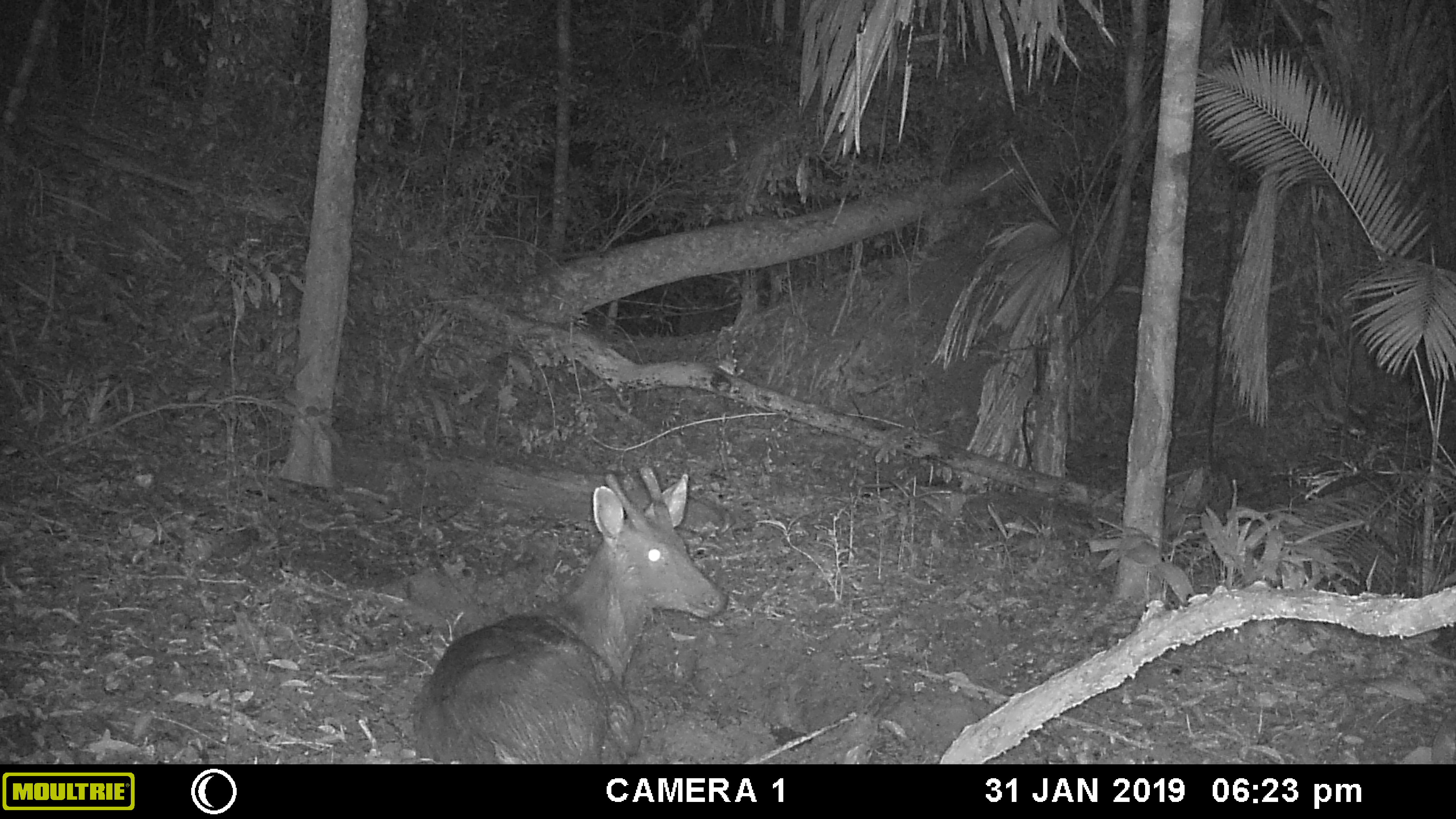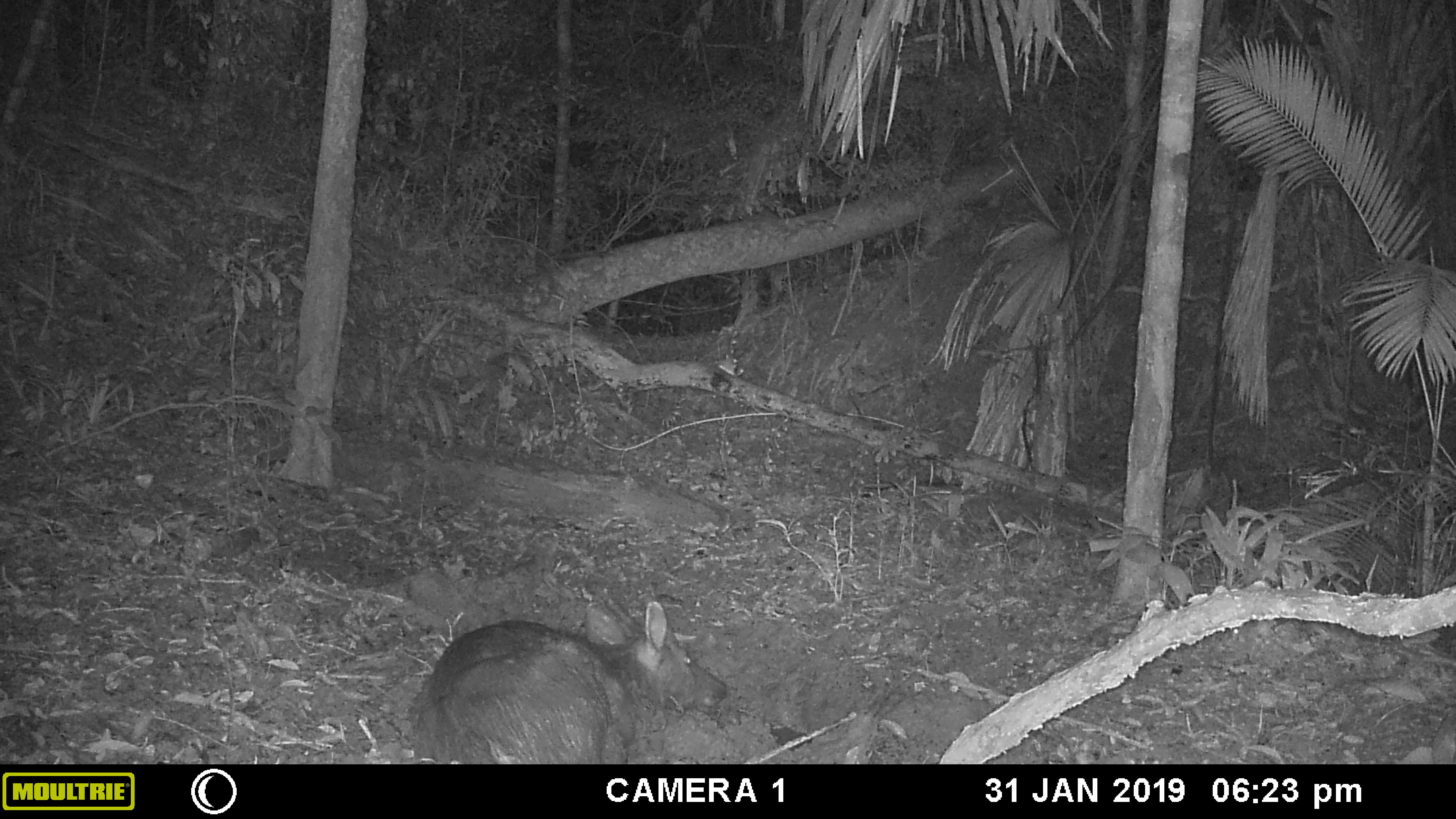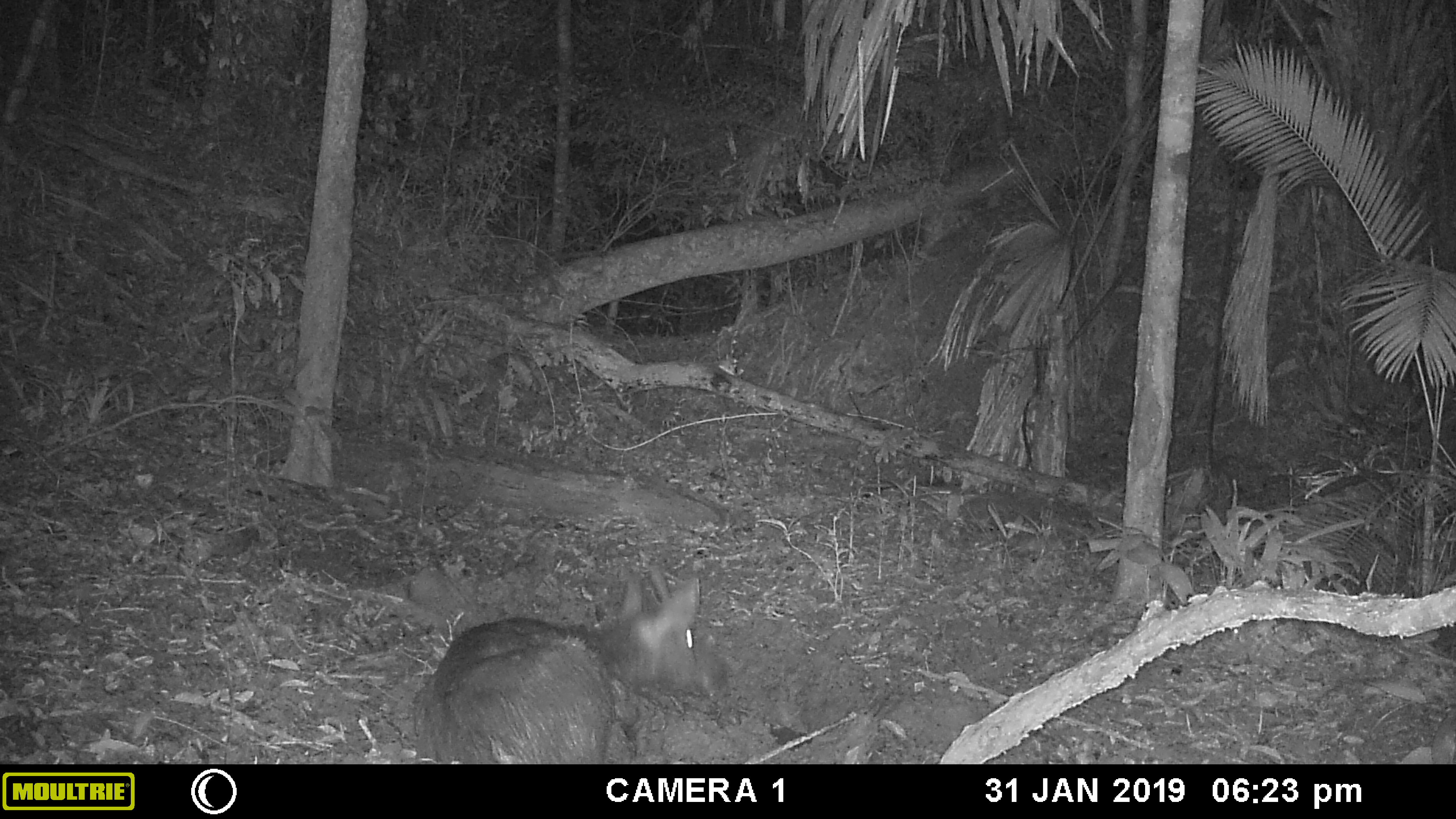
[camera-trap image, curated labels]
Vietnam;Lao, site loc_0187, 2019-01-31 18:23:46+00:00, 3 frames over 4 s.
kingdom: Animalia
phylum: Chordata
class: Mammalia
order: Artiodactyla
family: Cervidae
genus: Rusa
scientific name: Rusa unicolor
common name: sambar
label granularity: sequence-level